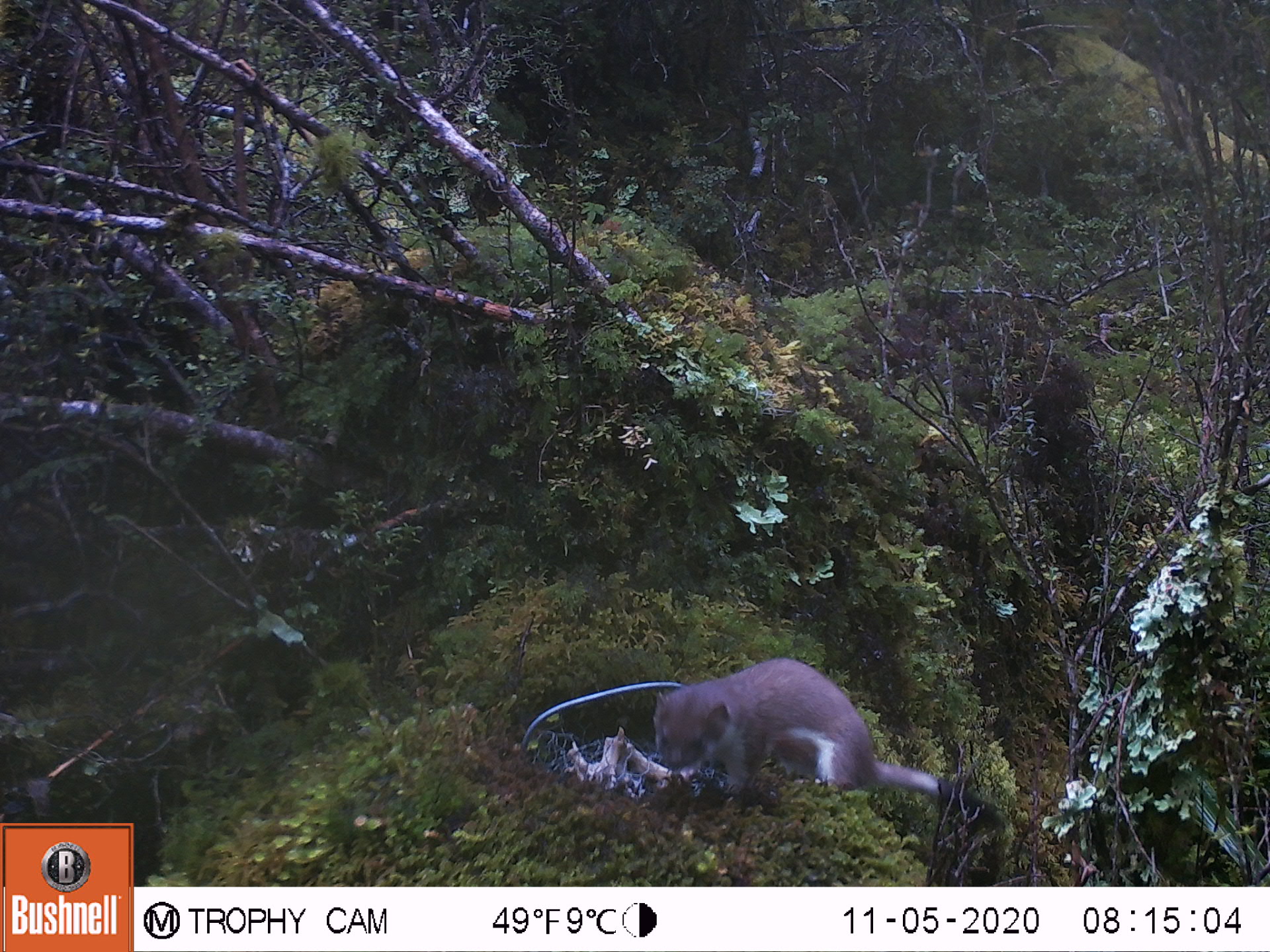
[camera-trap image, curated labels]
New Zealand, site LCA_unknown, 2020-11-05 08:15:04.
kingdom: Animalia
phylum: Chordata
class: Mammalia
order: Carnivora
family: Mustelidae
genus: Mustela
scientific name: Mustela erminea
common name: stoat